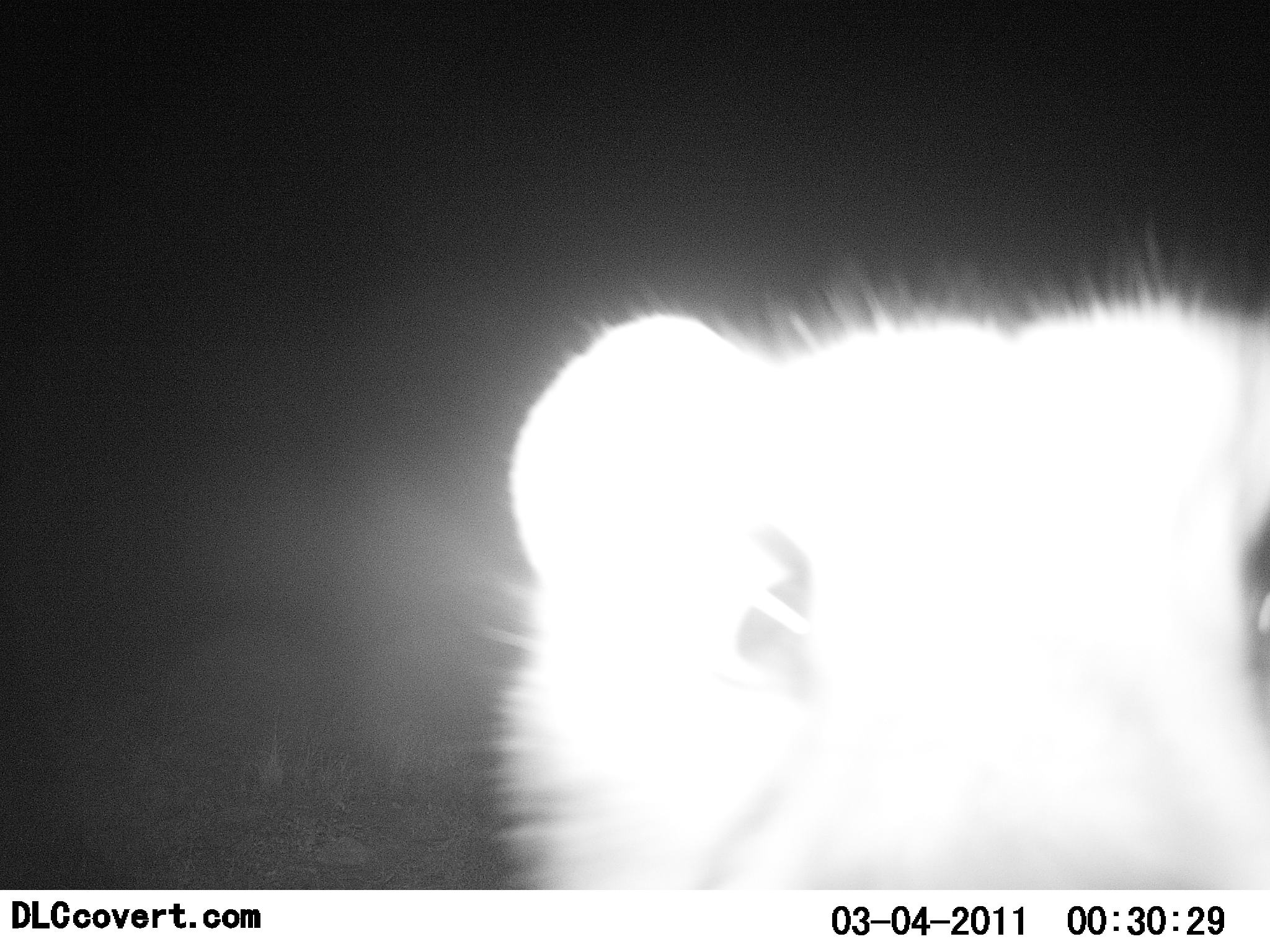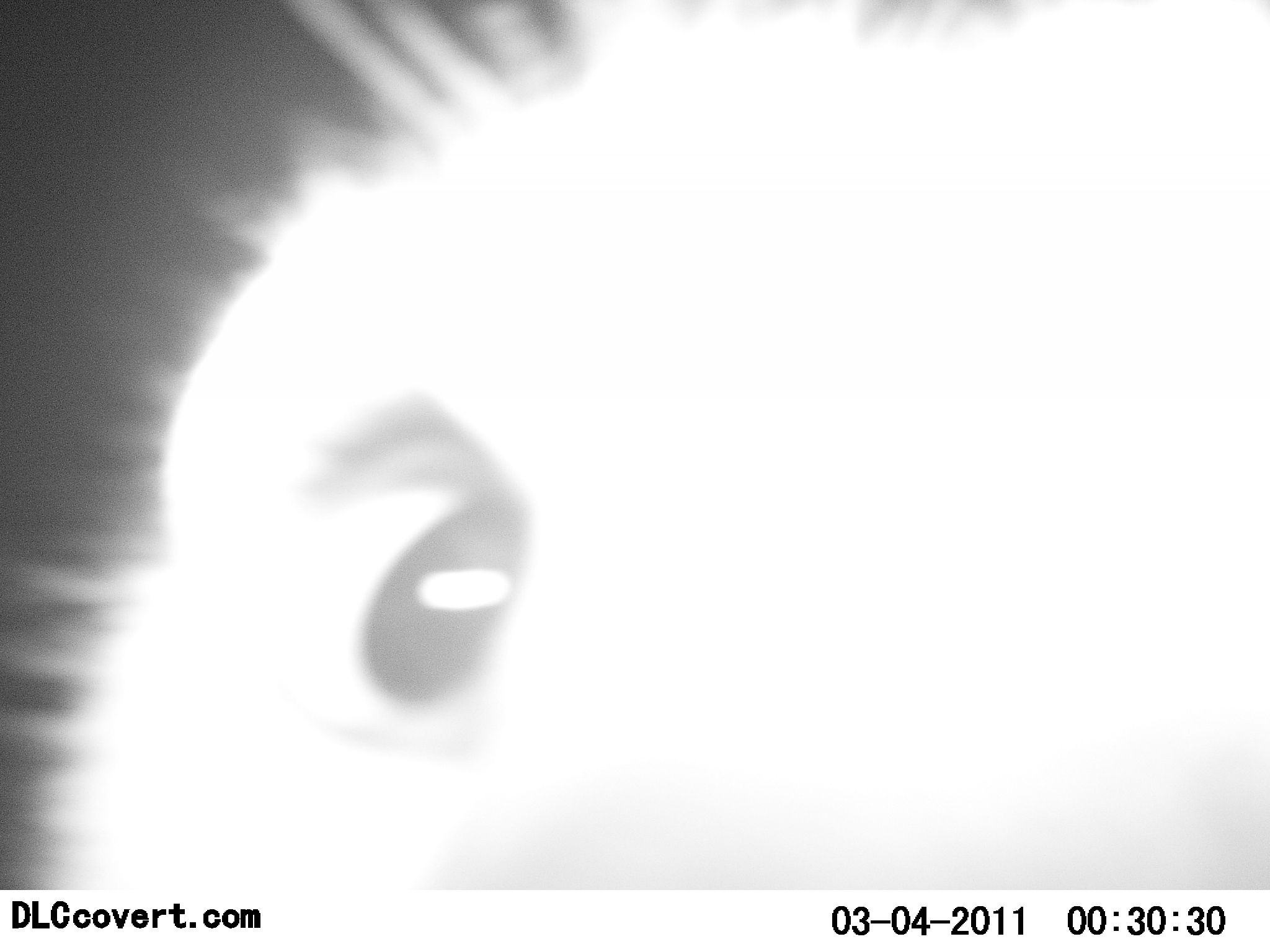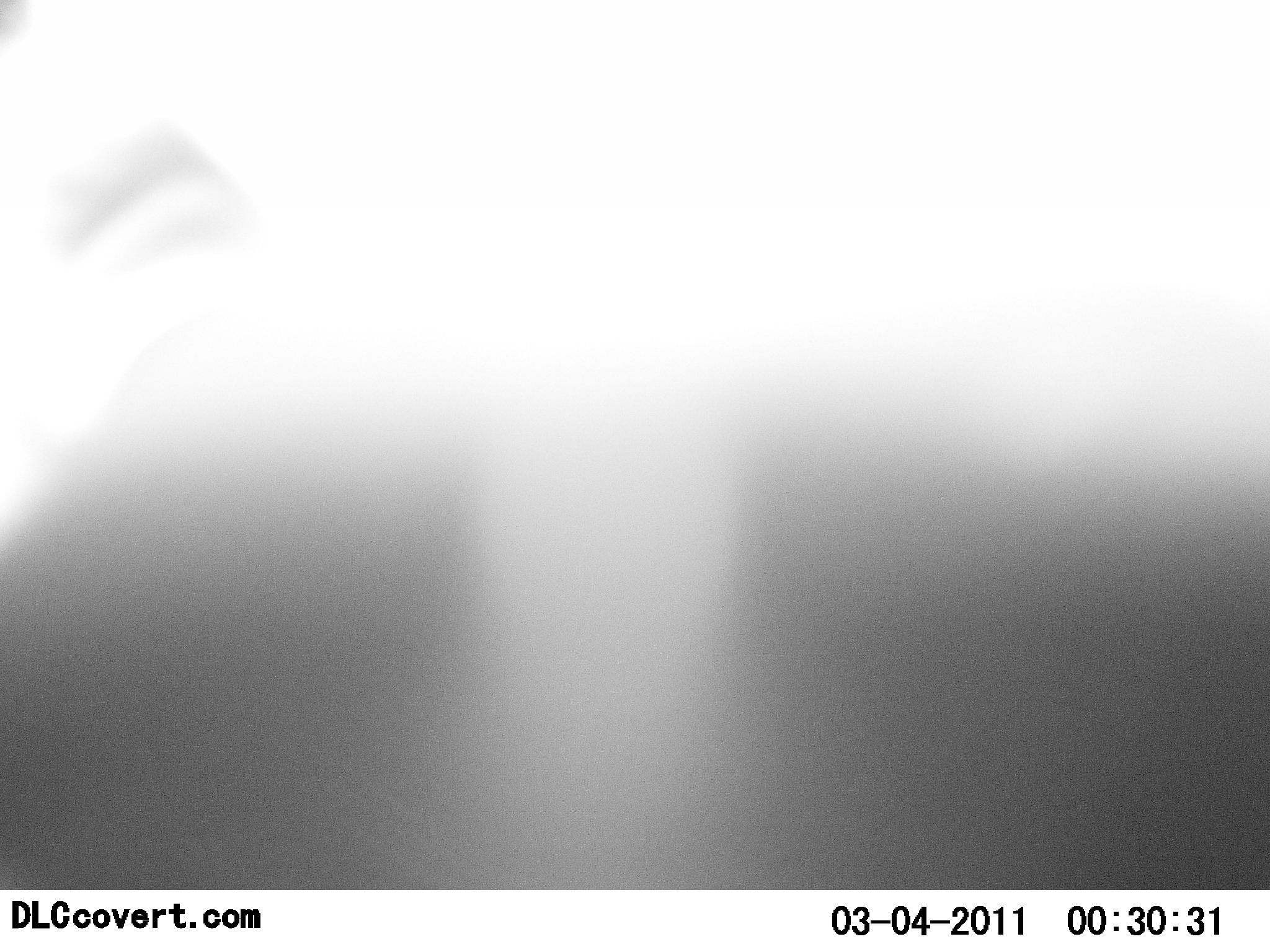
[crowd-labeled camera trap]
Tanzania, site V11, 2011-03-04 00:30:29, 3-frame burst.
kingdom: Animalia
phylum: Chordata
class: Mammalia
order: Carnivora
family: Herpestidae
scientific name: Herpestidae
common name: mongoose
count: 1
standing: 50%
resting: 0%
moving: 67%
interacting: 17%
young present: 0%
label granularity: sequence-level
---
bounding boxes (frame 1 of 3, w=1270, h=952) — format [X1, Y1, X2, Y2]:
animal: [471, 225, 1268, 891]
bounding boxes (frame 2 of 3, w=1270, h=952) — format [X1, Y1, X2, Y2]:
animal: [1, 1, 1270, 892]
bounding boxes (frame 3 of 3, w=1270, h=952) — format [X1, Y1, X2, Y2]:
animal: [0, 1, 1270, 891]